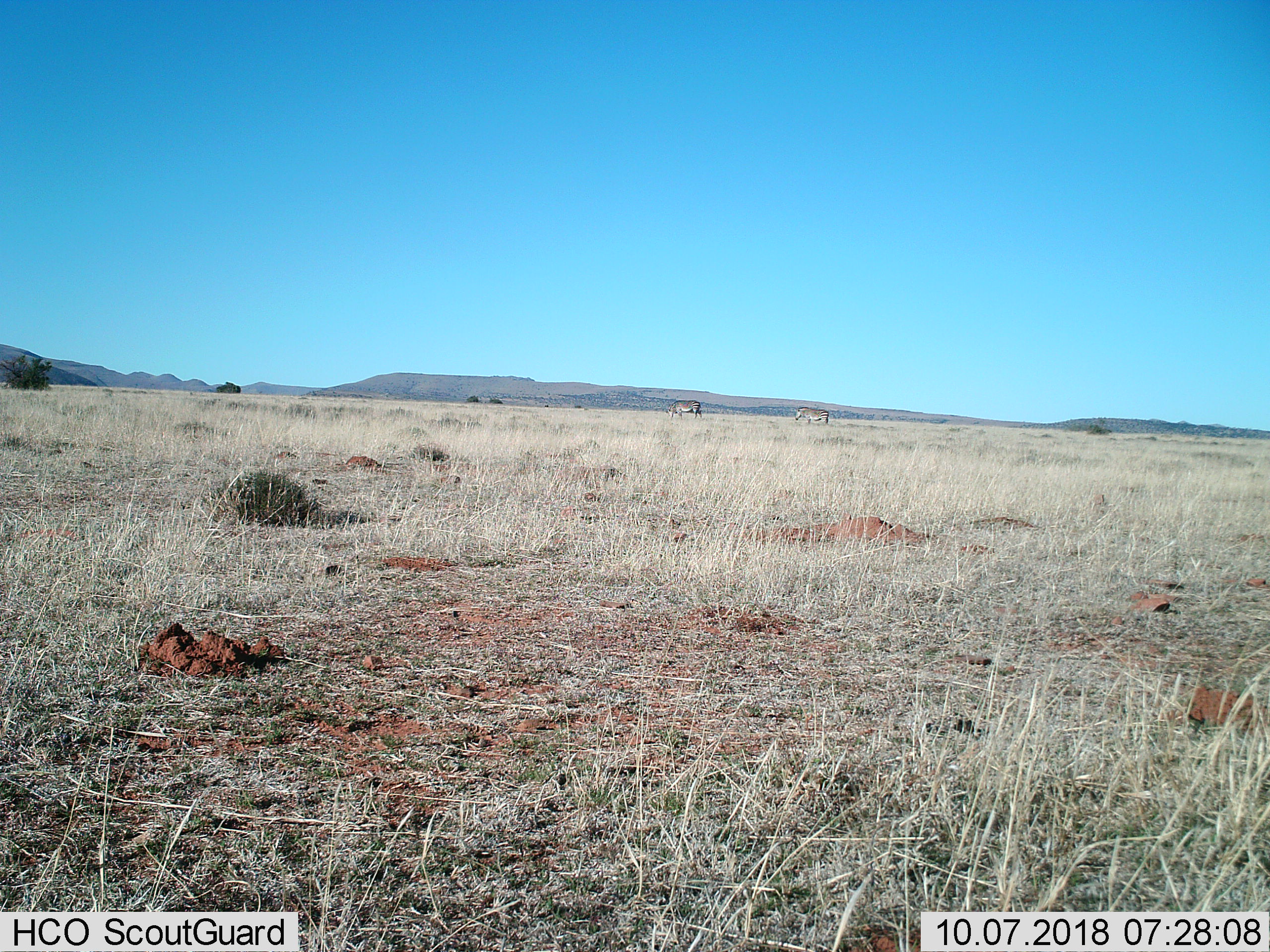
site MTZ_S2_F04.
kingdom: Animalia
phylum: Chordata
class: Mammalia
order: Perissodactyla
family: Equidae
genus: Equus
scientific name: Equus zebra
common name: mountain zebra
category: zebramountain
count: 2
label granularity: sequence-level